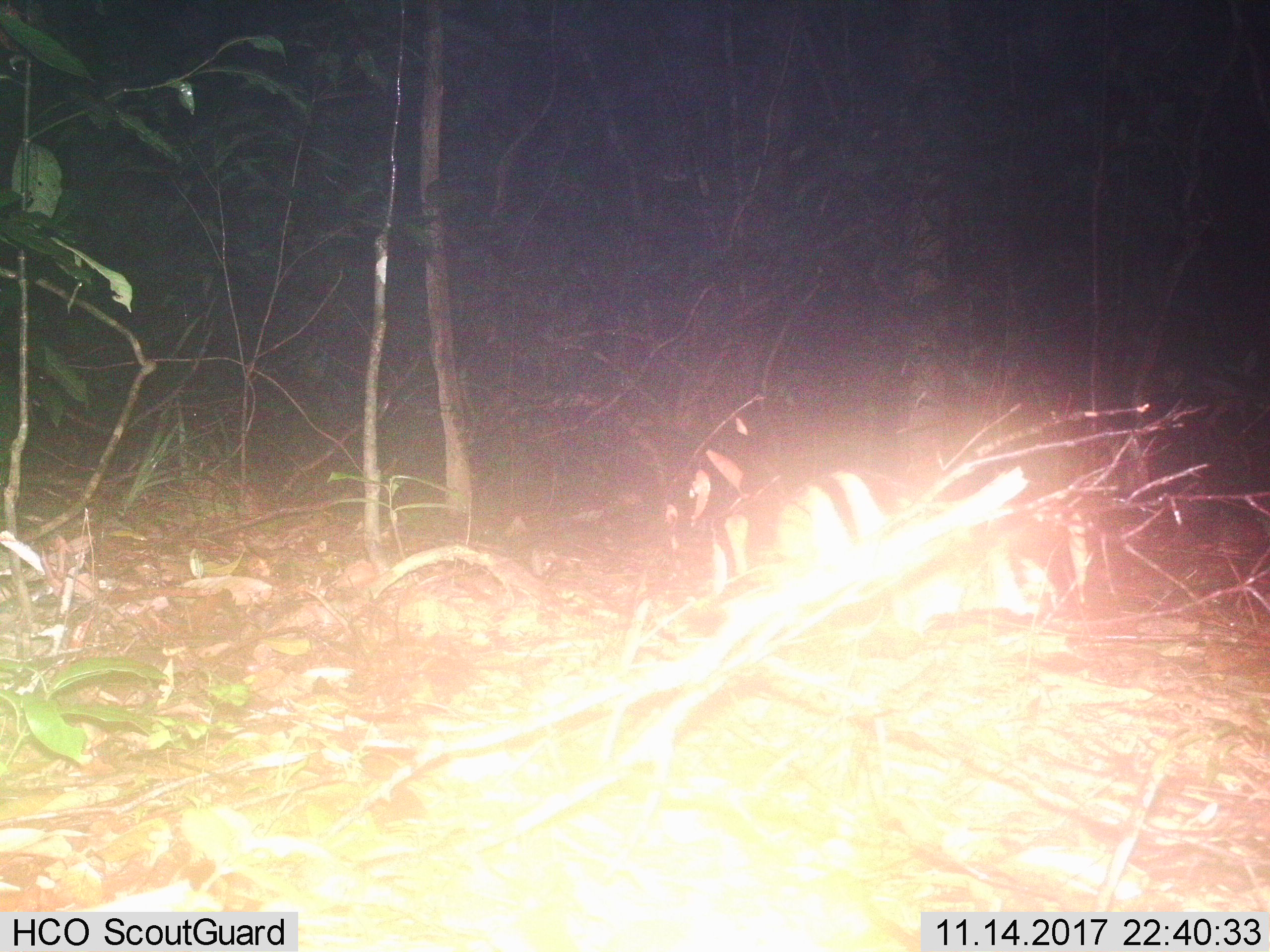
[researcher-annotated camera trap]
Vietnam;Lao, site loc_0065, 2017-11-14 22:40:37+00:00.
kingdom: Animalia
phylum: Chordata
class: Mammalia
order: Lagomorpha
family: Leporidae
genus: Nesolagus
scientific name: Nesolagus timminsi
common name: annamite striped rabbit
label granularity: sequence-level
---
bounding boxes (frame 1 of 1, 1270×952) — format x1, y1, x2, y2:
annamite striped rabbit: 774, 467, 1062, 635